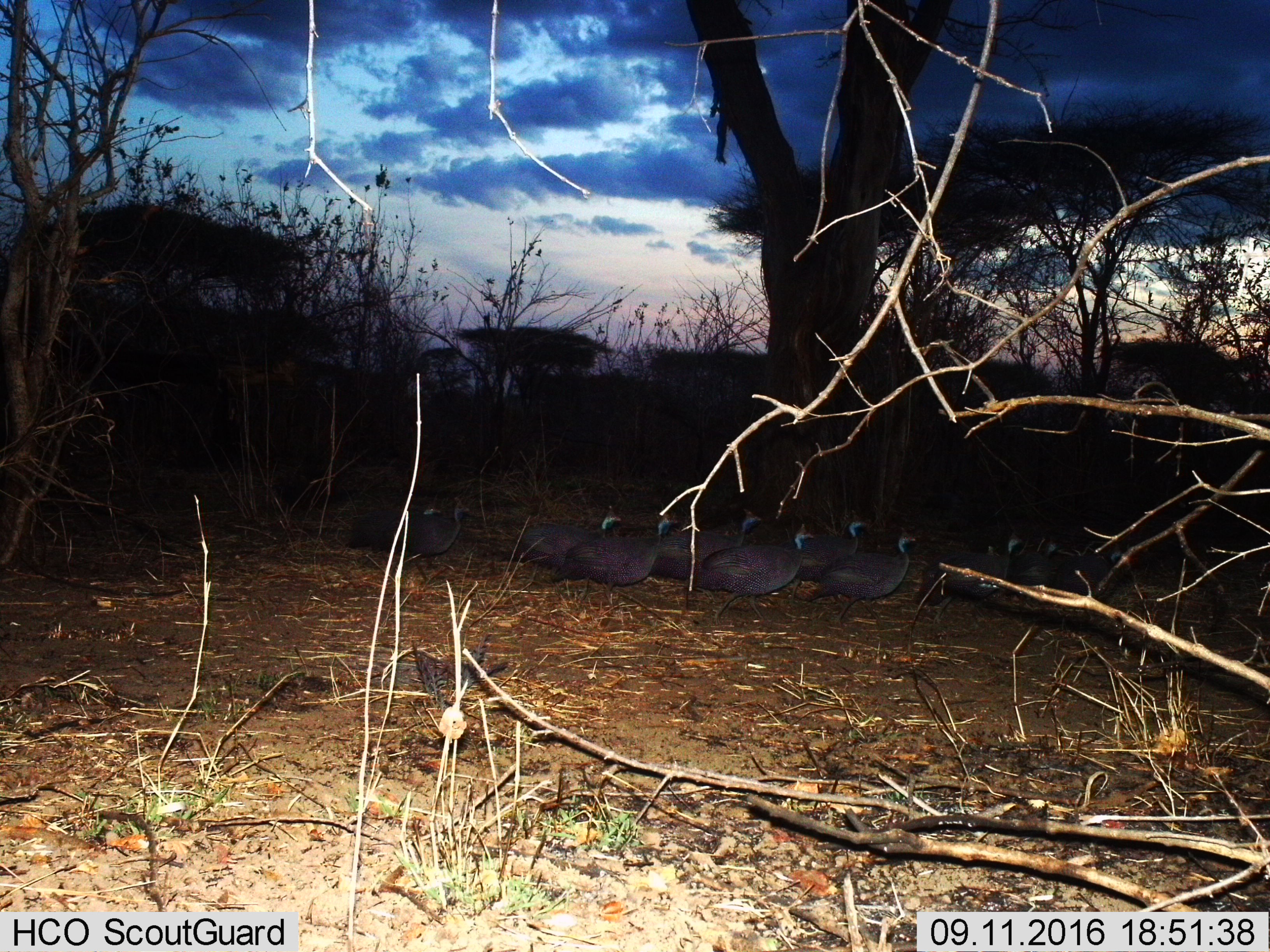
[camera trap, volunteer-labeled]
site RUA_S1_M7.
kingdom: Animalia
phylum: Chordata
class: Aves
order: Galliformes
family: Numididae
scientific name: Numididae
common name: guineafowl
Guineafowl (Numididae), count 11-50. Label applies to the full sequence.